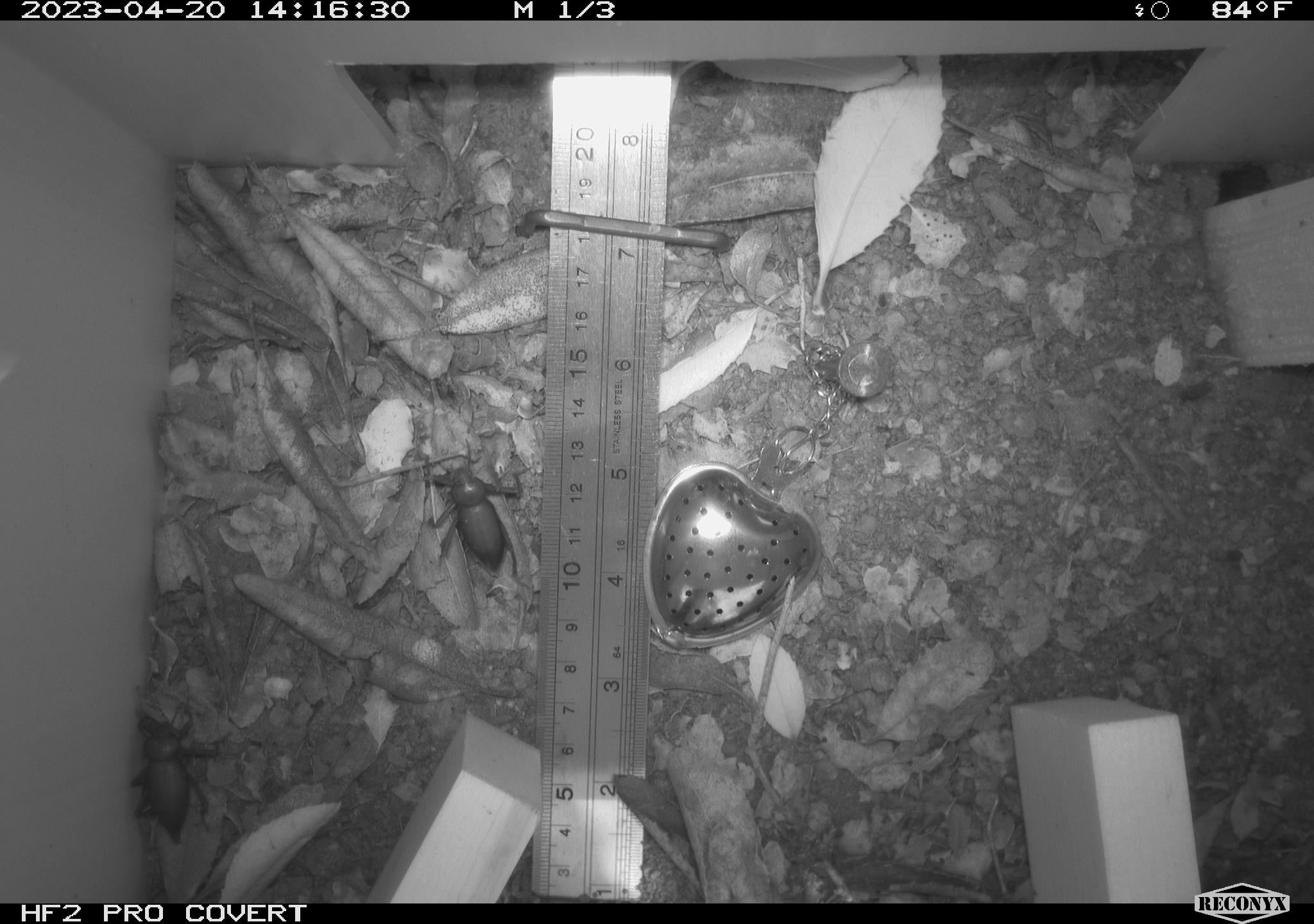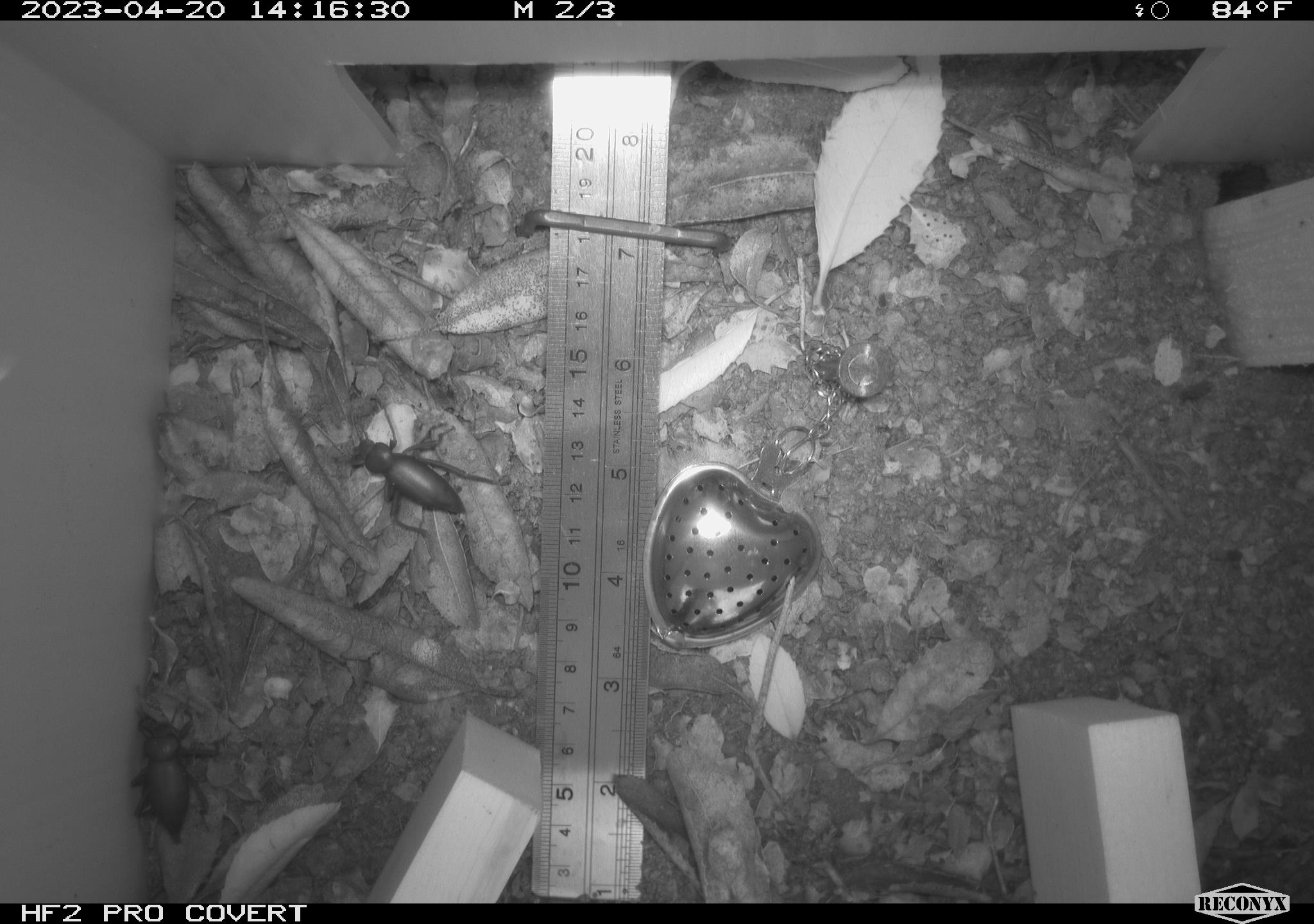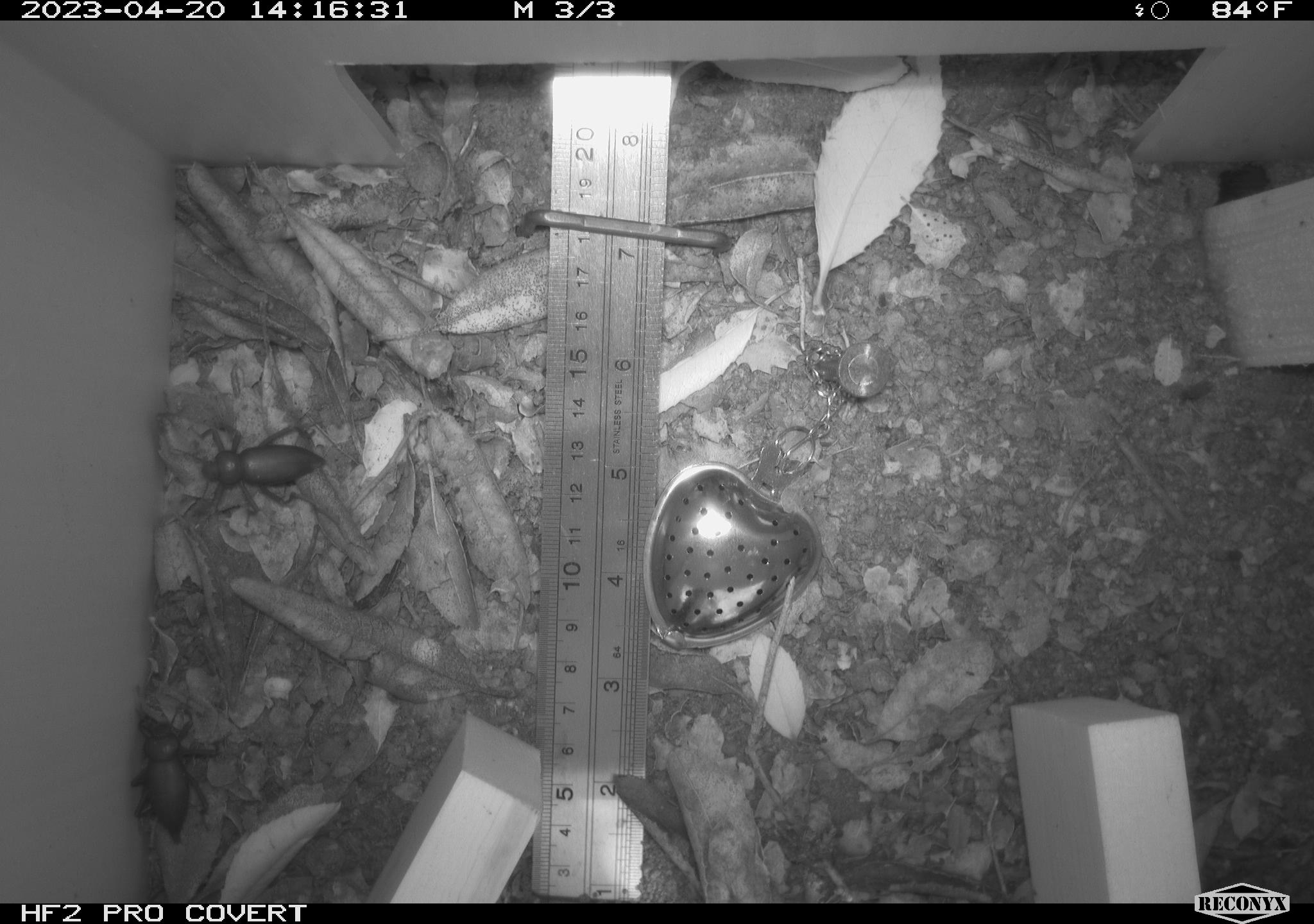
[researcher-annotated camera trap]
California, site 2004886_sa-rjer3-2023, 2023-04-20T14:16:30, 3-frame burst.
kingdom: Animalia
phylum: Arthropoda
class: Insecta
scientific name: Insecta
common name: insect